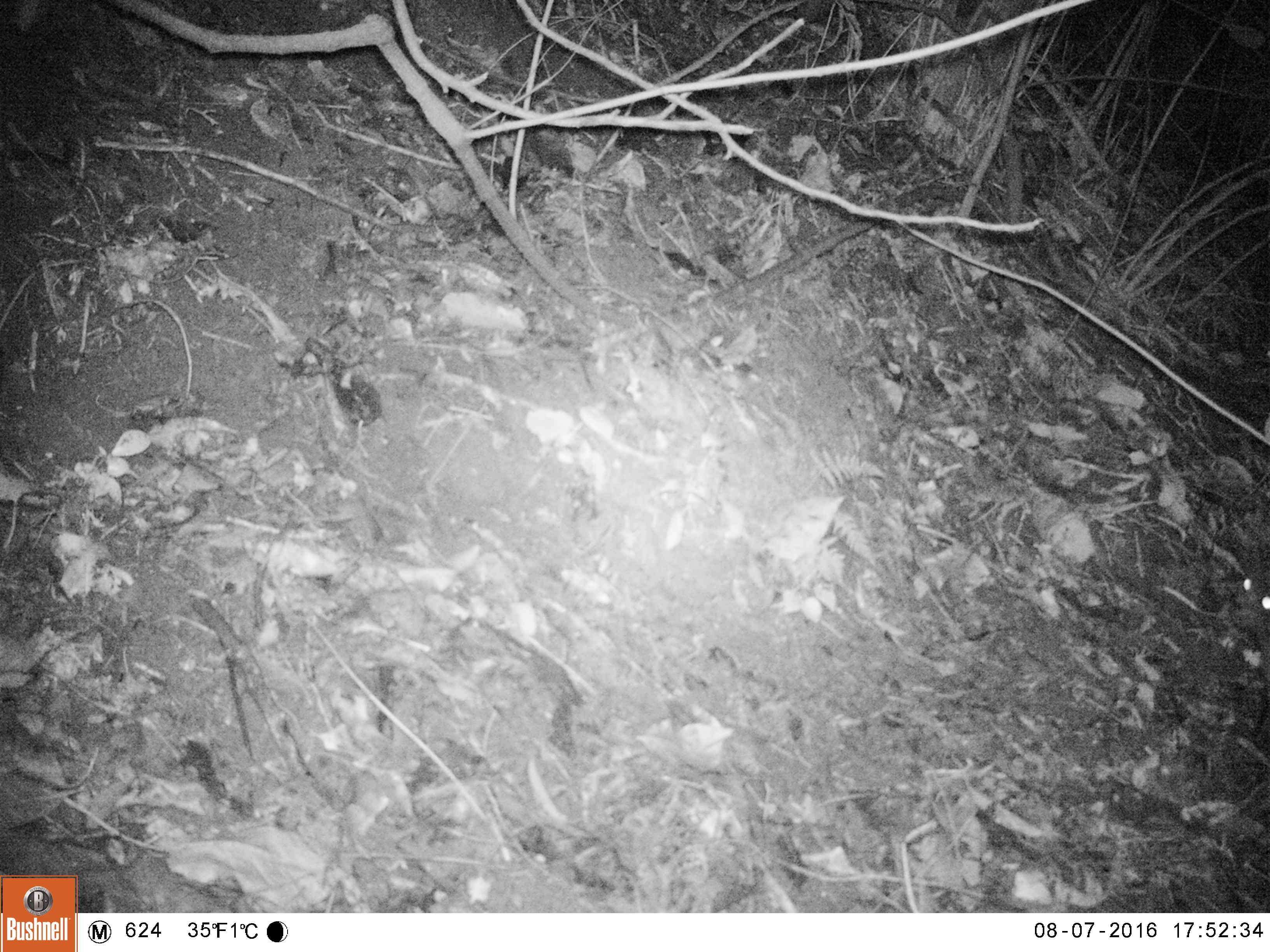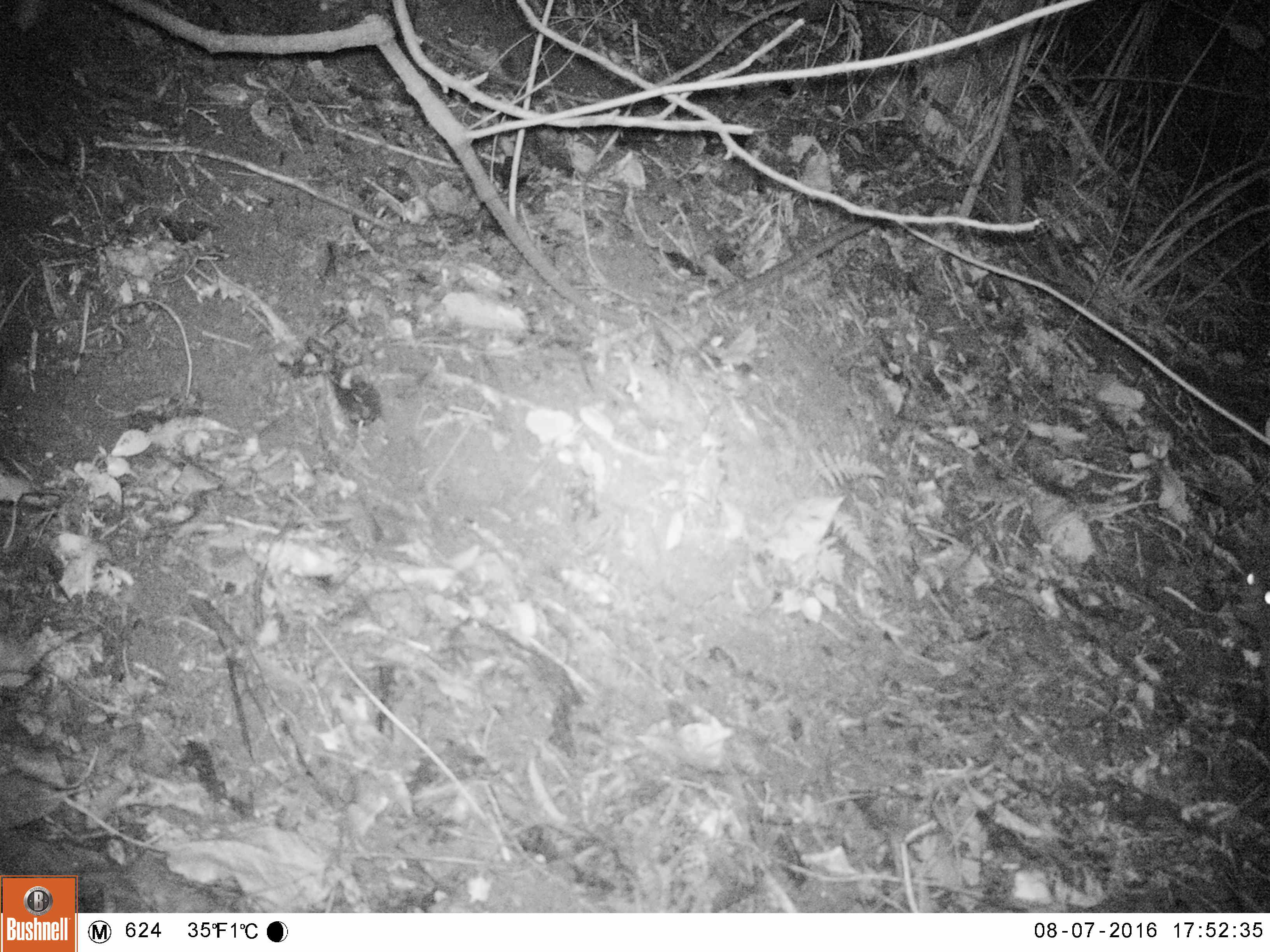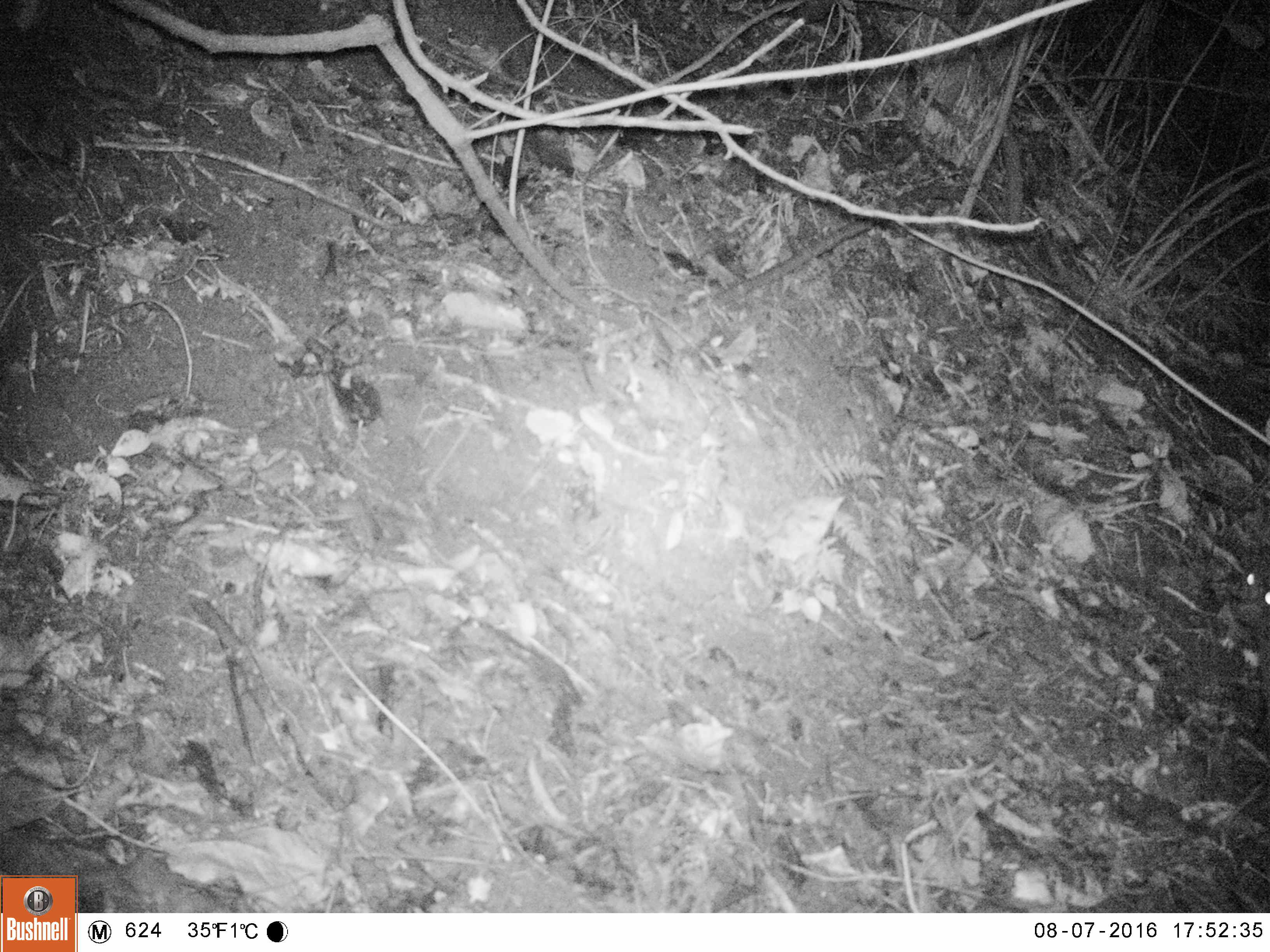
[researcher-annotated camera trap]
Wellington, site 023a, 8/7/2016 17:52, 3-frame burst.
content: unidentified animal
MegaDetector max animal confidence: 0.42